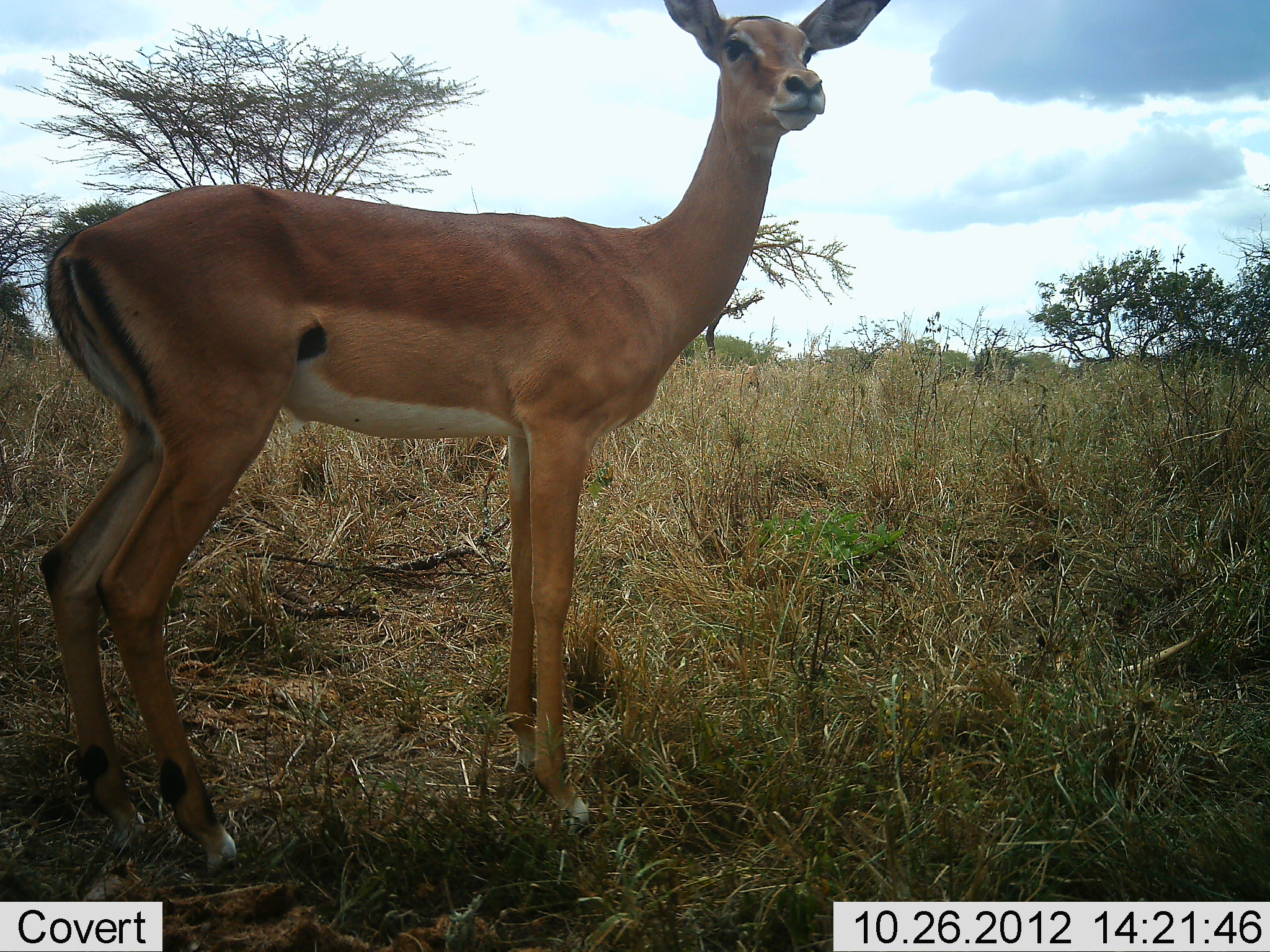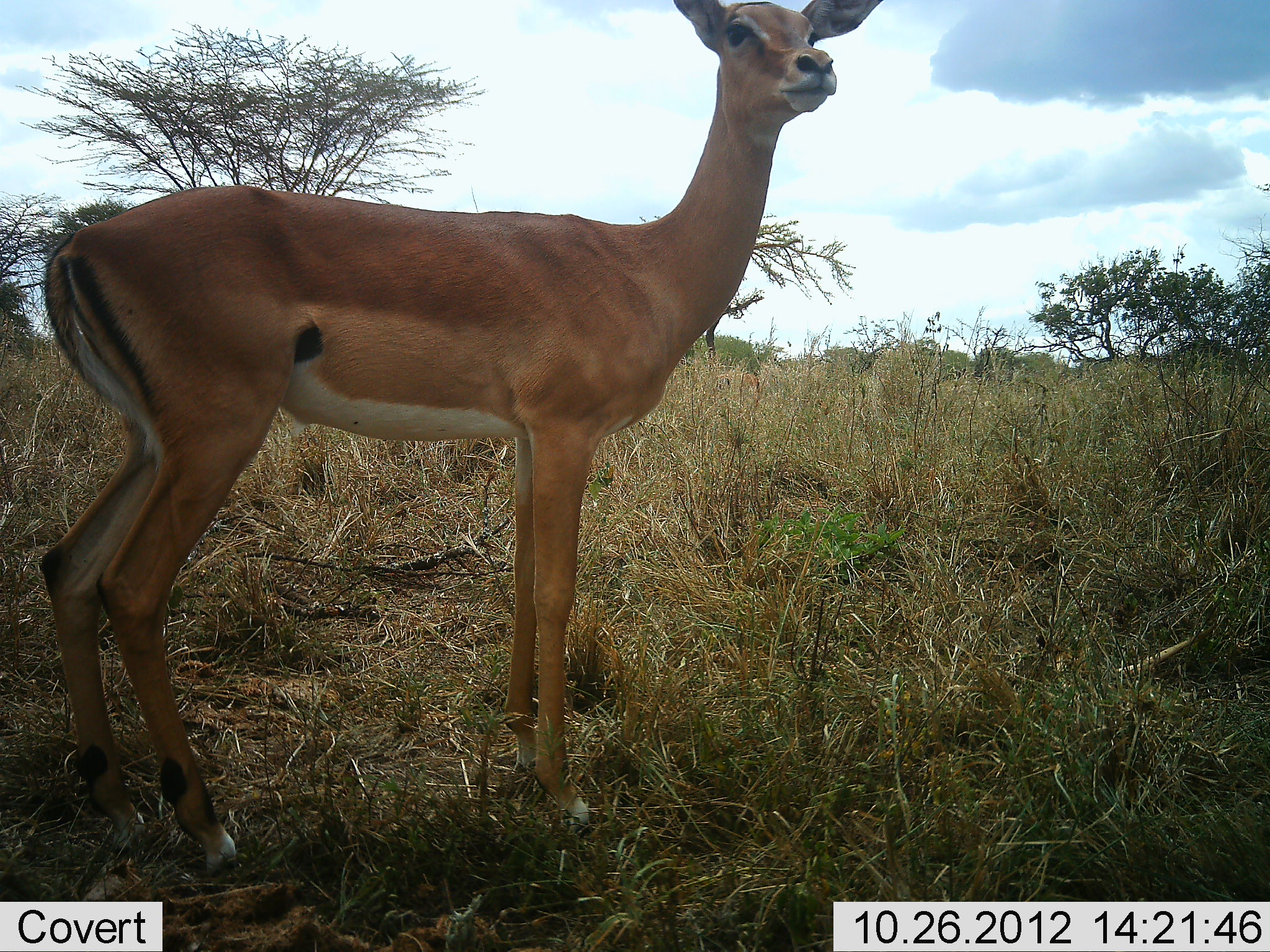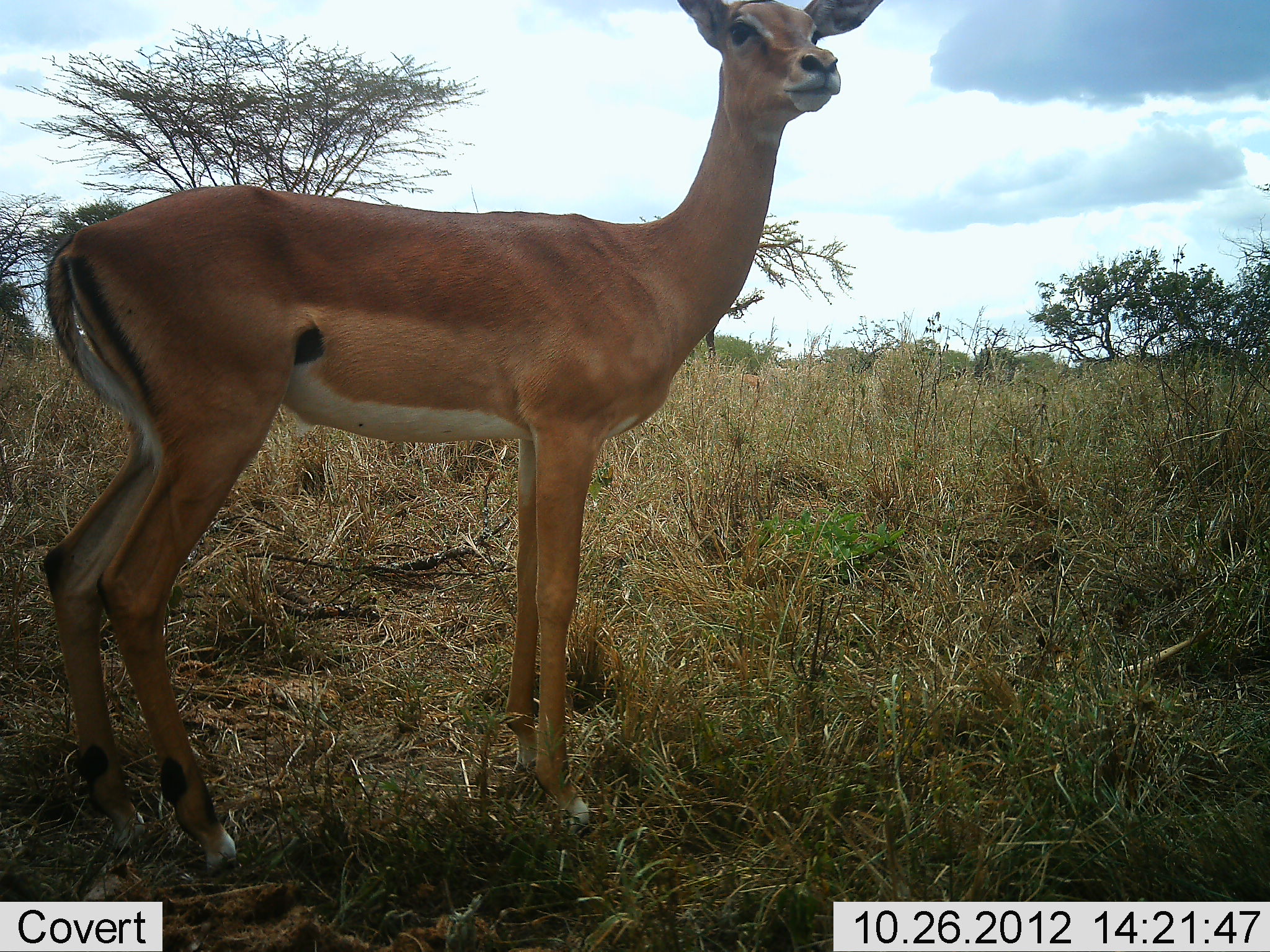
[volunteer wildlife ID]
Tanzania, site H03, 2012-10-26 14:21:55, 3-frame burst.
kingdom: Animalia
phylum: Chordata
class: Mammalia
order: Artiodactyla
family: Bovidae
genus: Aepyceros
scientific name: Aepyceros melampus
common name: impala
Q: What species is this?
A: Impala (Aepyceros melampus).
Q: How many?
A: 1.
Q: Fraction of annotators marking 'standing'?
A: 100%.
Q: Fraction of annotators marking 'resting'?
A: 0%.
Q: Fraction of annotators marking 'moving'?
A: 10%.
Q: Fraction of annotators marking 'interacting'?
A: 0%.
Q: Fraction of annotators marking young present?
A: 0%.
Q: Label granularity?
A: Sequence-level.